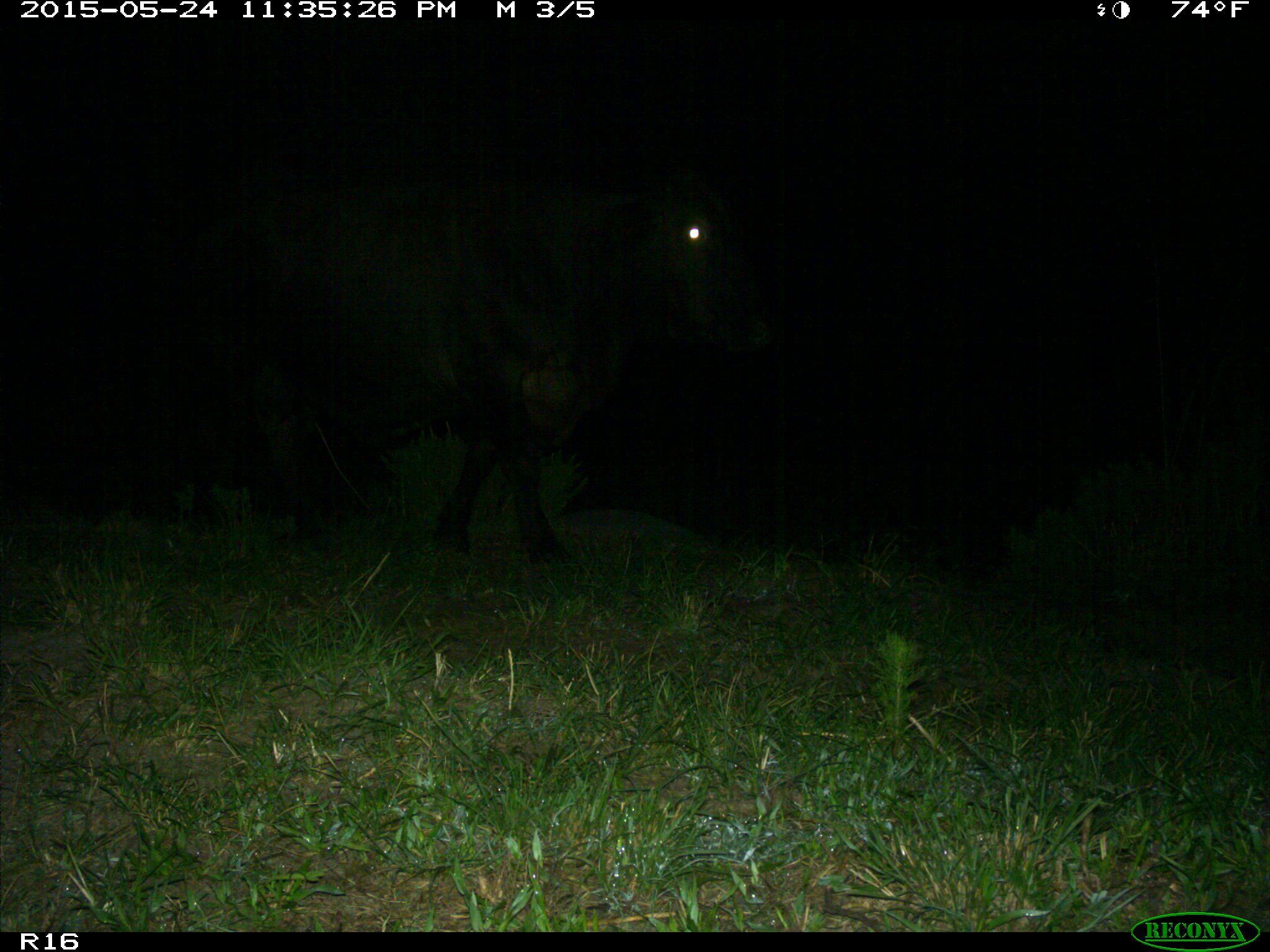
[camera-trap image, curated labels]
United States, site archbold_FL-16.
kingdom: Animalia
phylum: Chordata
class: Mammalia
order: Artiodactyla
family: Bovidae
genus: Bos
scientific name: Bos taurus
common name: domestic cow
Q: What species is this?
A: Bos taurus (domestic cow).